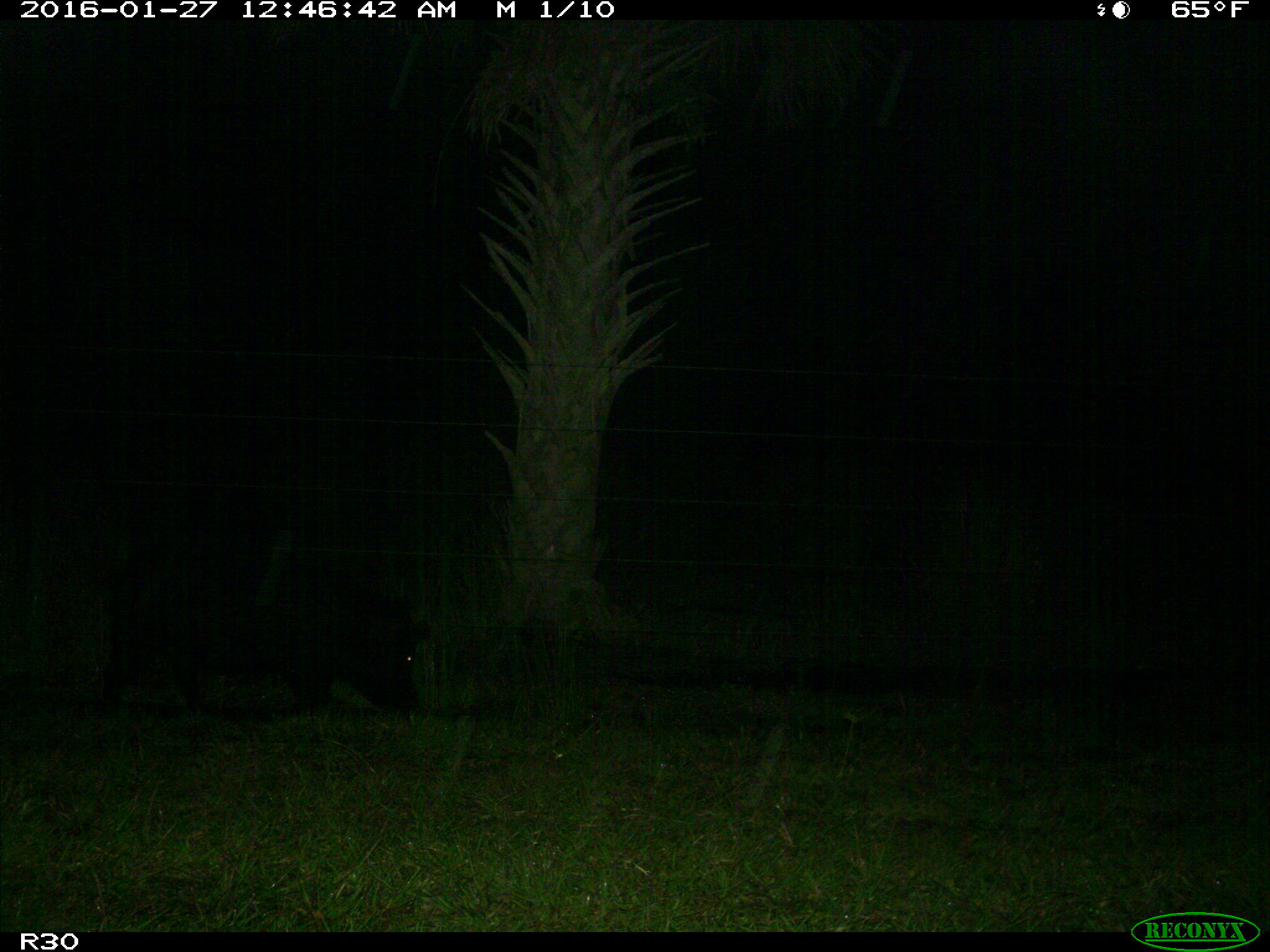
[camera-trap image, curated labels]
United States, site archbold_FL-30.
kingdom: Animalia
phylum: Chordata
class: Mammalia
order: Artiodactyla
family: Suidae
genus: Sus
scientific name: Sus scrofa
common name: wild boar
Sus scrofa (wild boar).